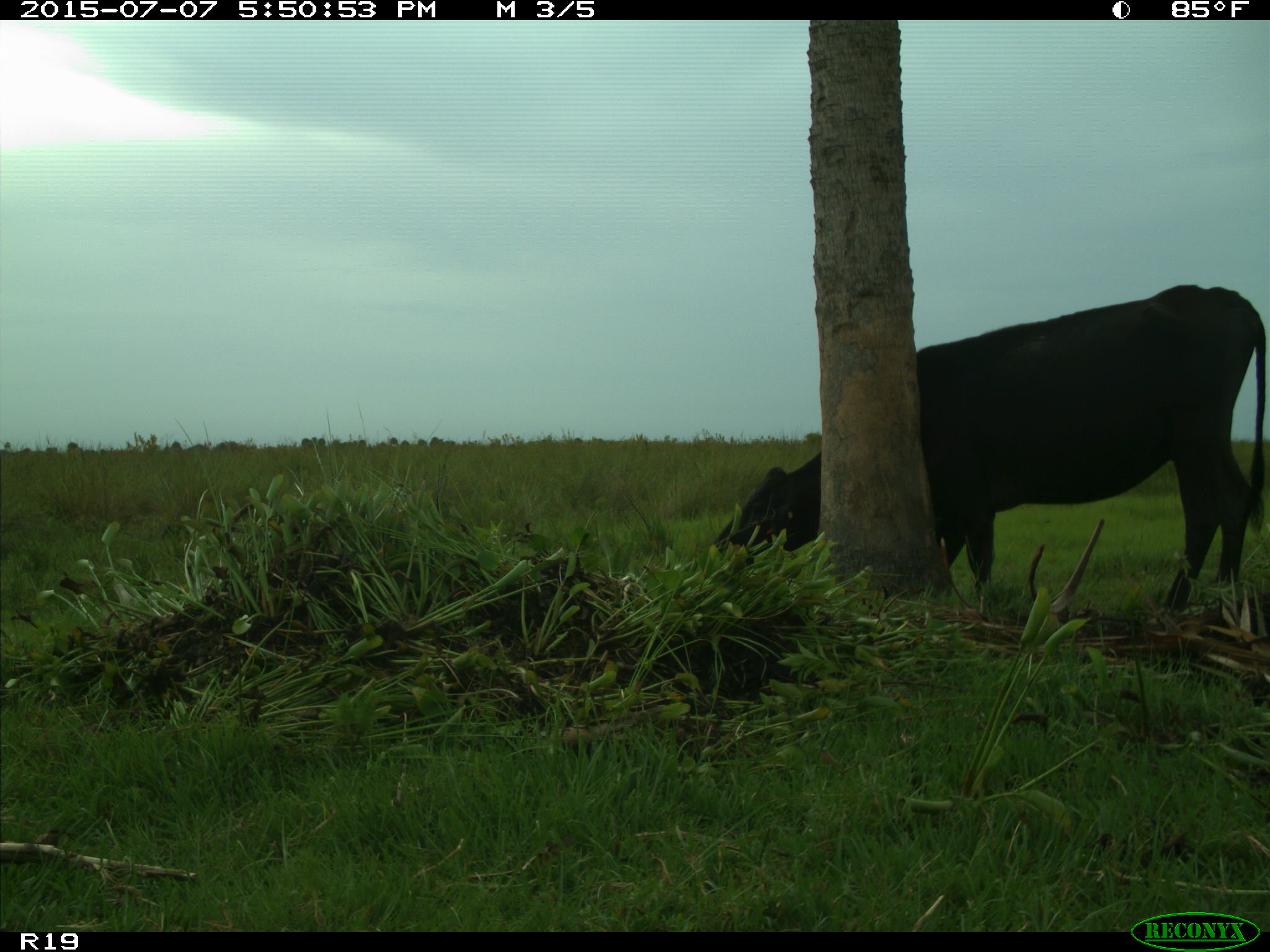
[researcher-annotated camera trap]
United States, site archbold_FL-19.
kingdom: Animalia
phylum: Chordata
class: Mammalia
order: Artiodactyla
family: Bovidae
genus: Bos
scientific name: Bos taurus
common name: domestic cow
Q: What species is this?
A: Bos taurus (domestic cow).